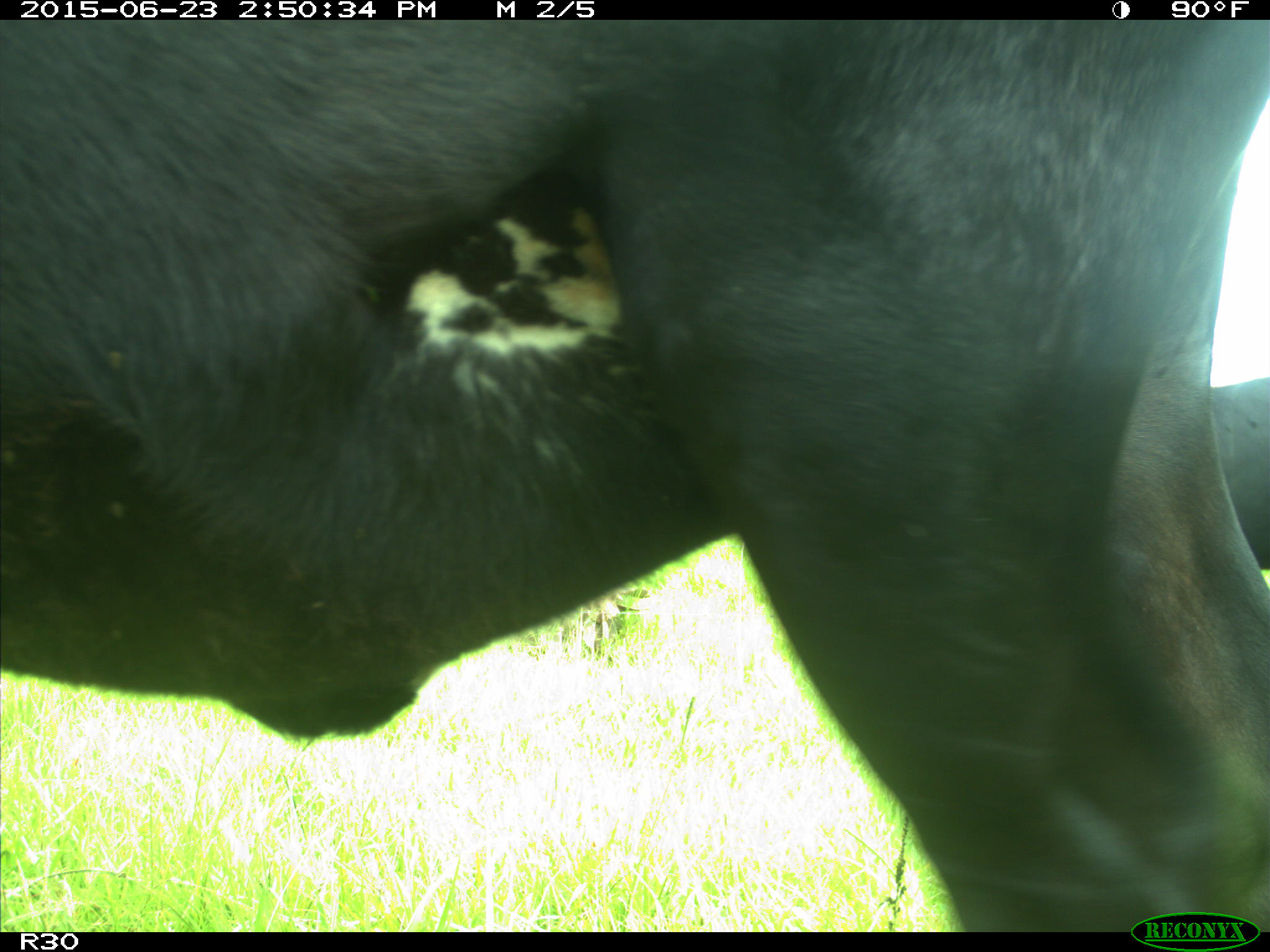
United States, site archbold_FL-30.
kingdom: Animalia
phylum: Chordata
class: Mammalia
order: Artiodactyla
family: Bovidae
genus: Bos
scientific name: Bos taurus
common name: domestic cow